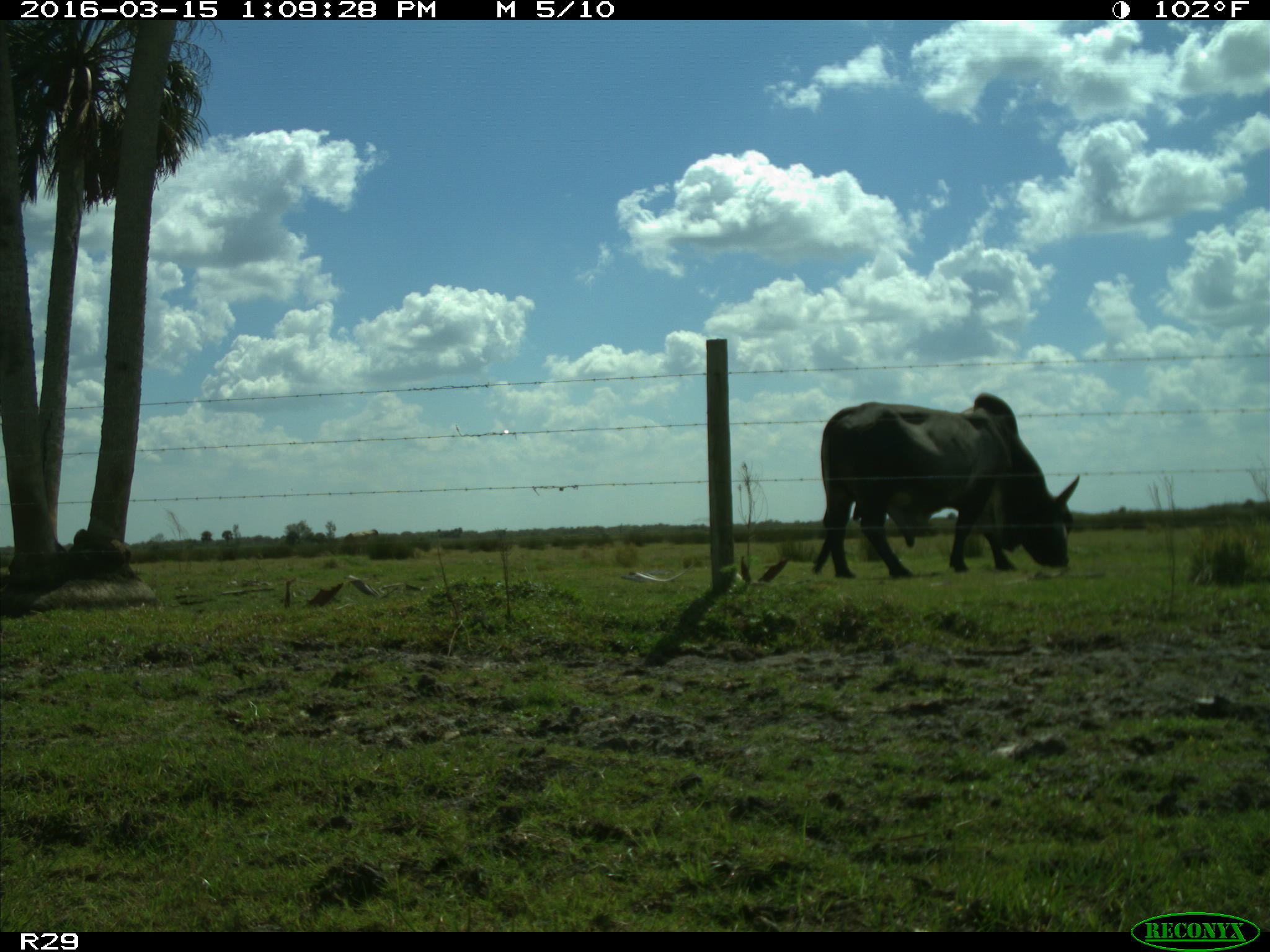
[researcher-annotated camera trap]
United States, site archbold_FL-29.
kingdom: Animalia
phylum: Chordata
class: Mammalia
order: Artiodactyla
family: Bovidae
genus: Bos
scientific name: Bos taurus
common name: domestic cow